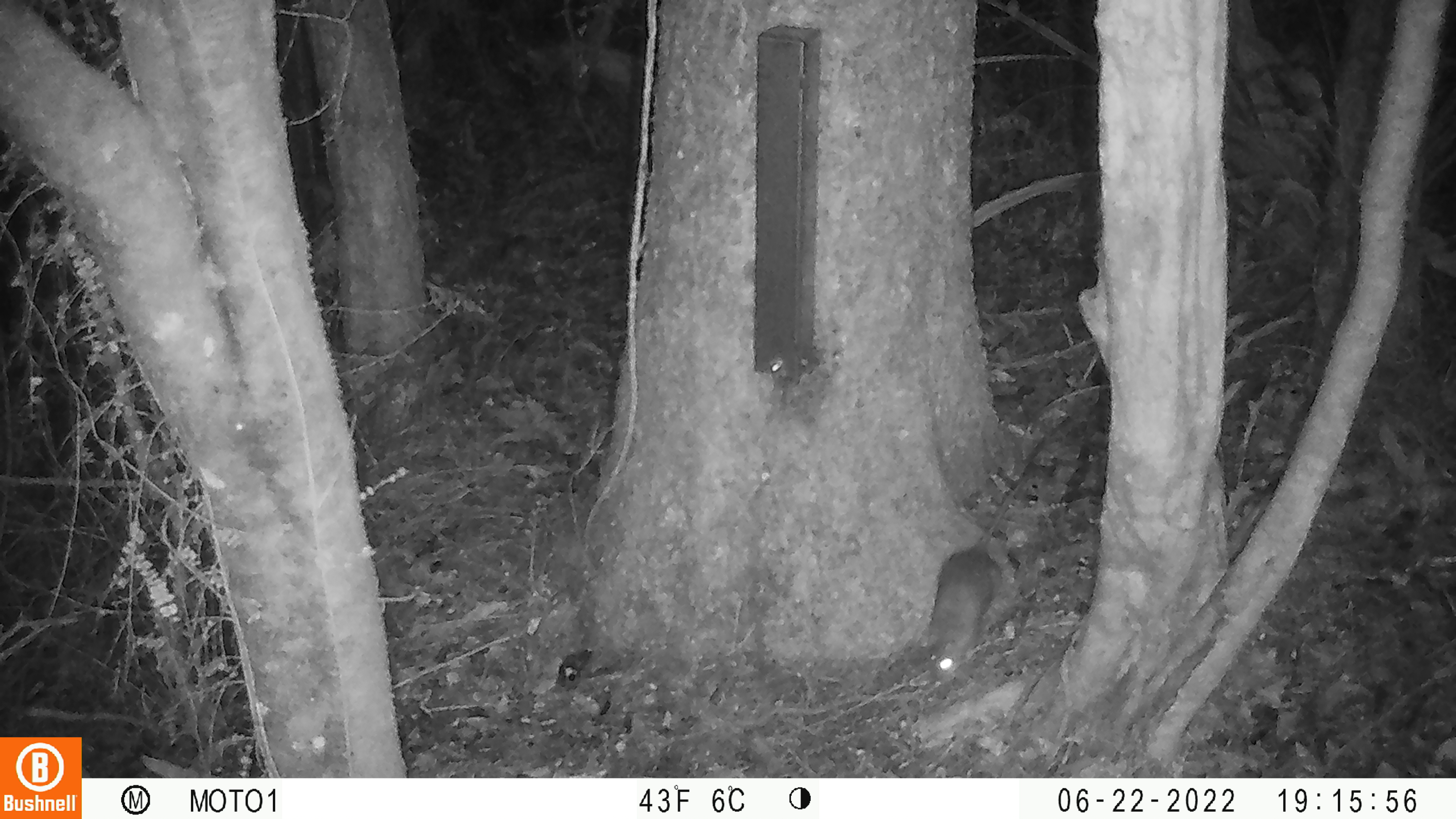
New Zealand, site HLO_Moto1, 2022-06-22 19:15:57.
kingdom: Animalia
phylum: Chordata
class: Mammalia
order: Rodentia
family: Muridae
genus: Rattus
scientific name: Rattus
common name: rat